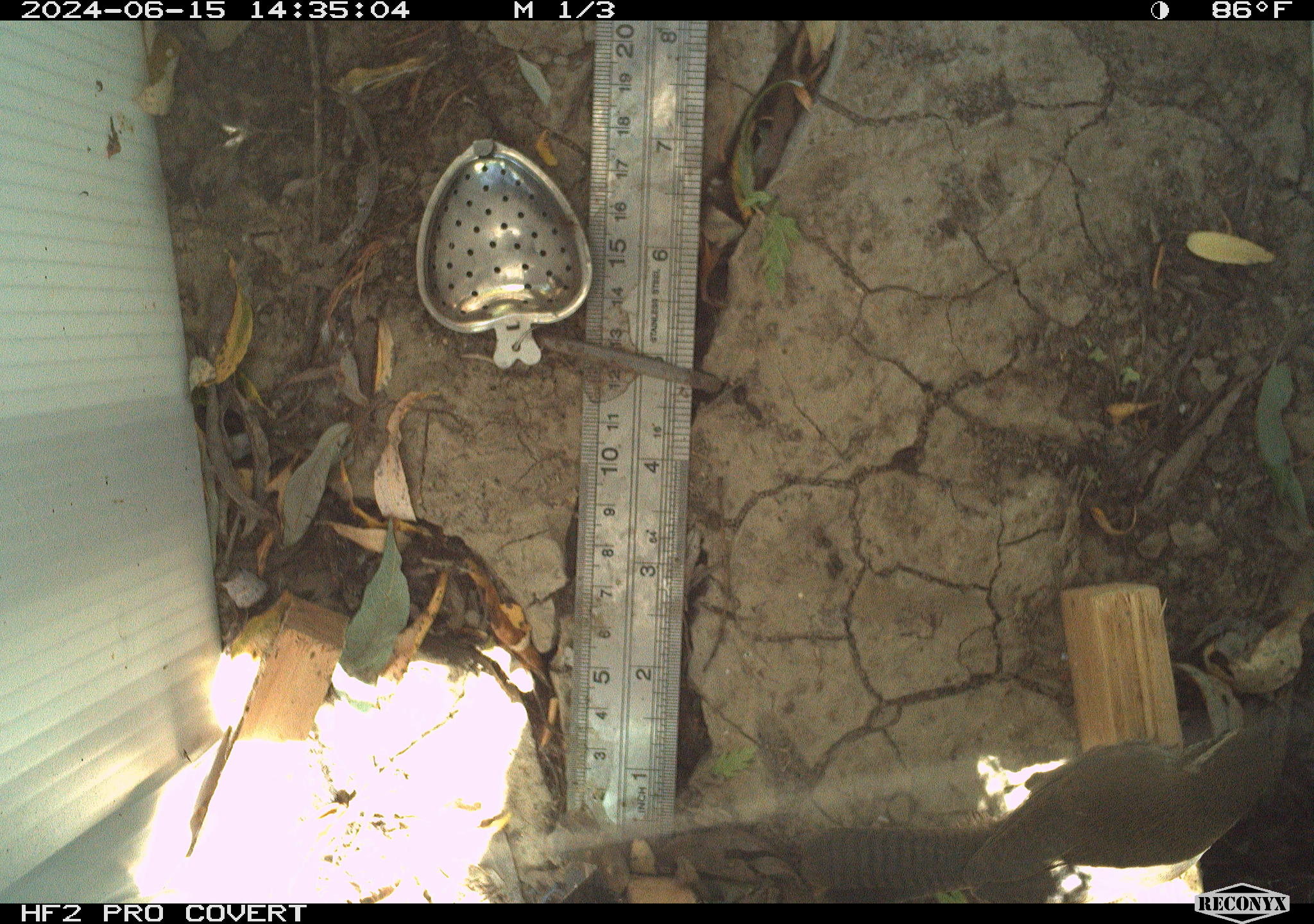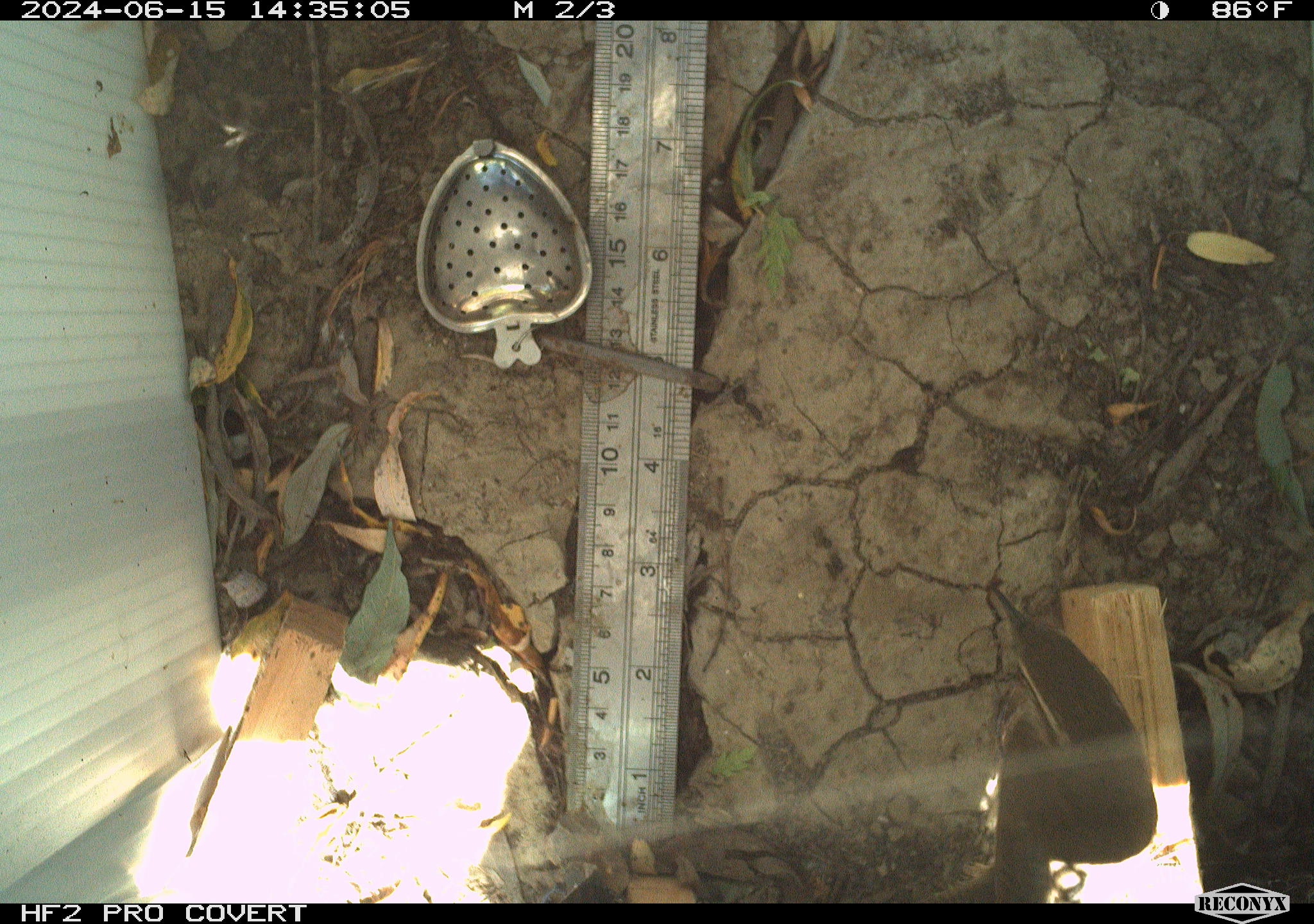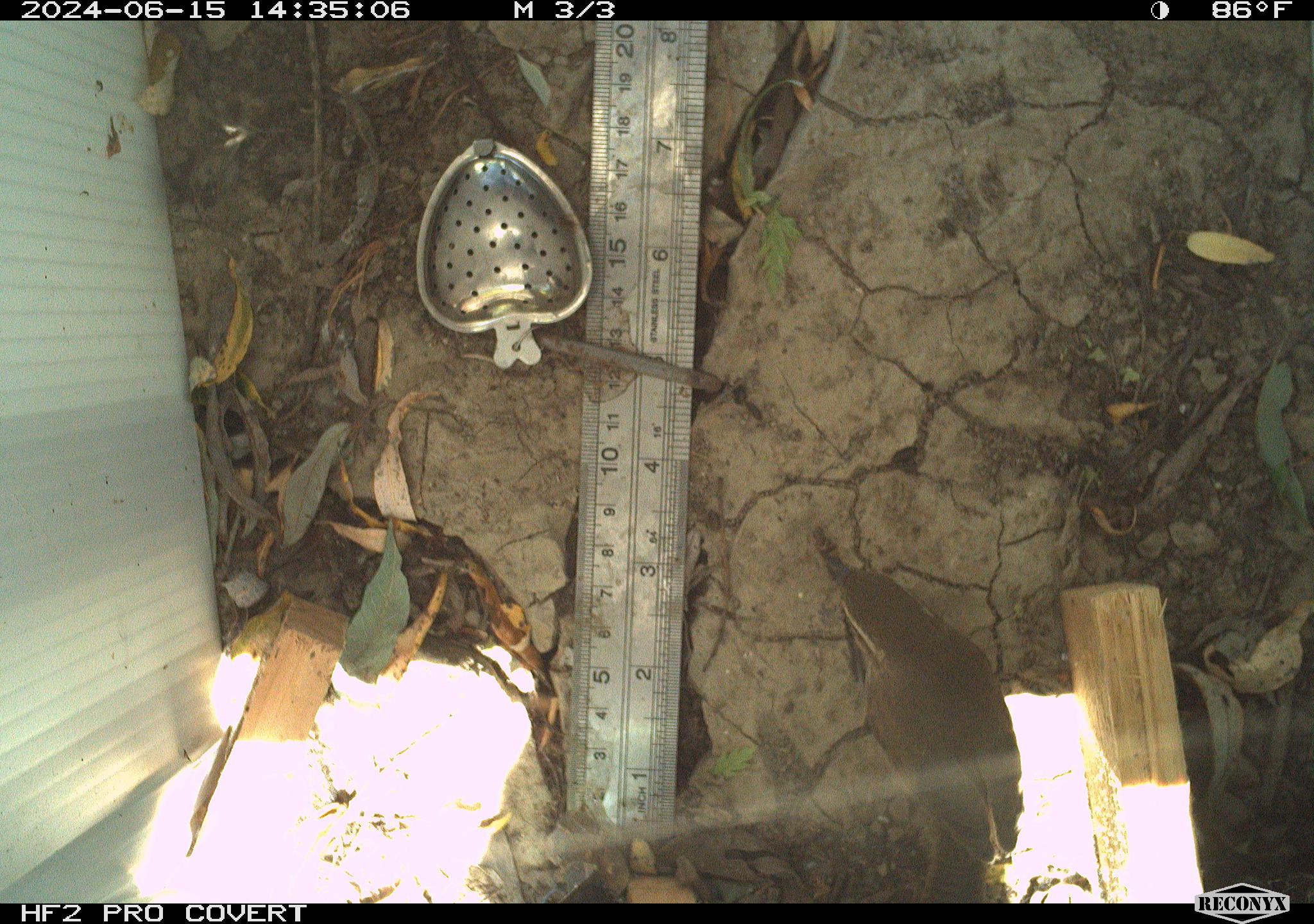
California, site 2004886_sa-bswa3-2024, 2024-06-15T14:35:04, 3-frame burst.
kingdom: Animalia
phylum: Chordata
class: Aves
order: Passeriformes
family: Troglodytidae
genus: Thryomanes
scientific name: Thryomanes bewickii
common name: bewick's wren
Bewick's wren (Thryomanes bewickii).